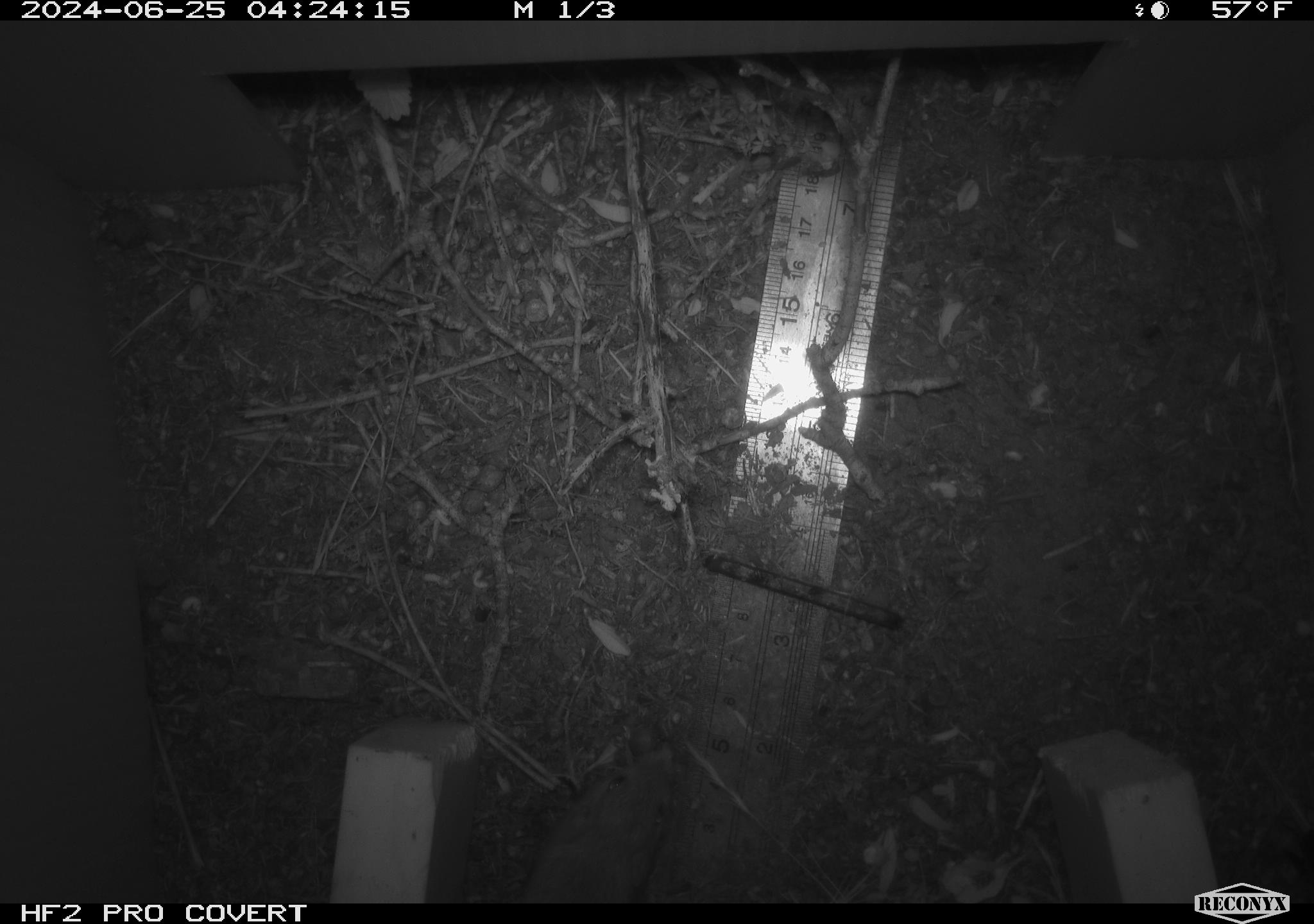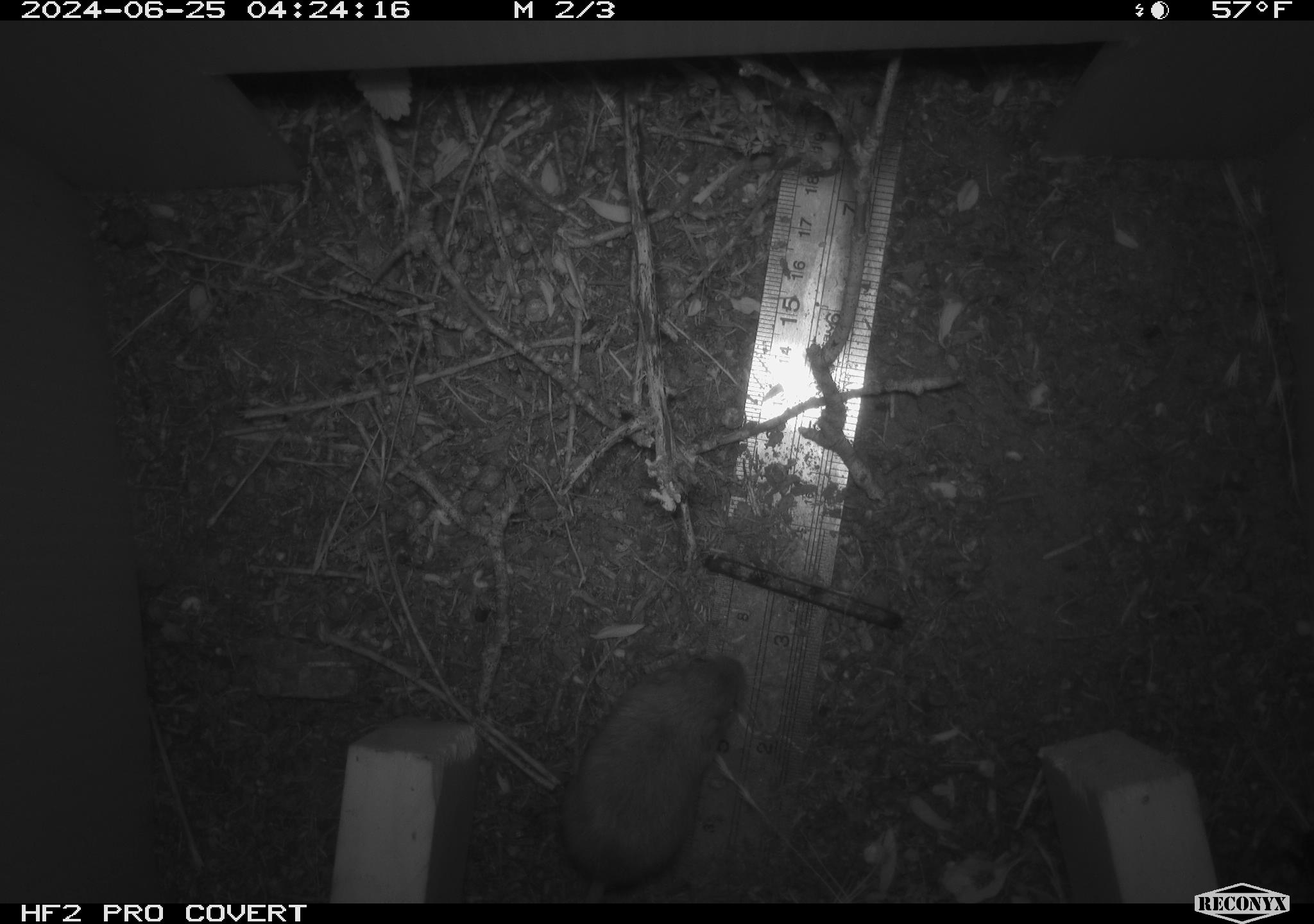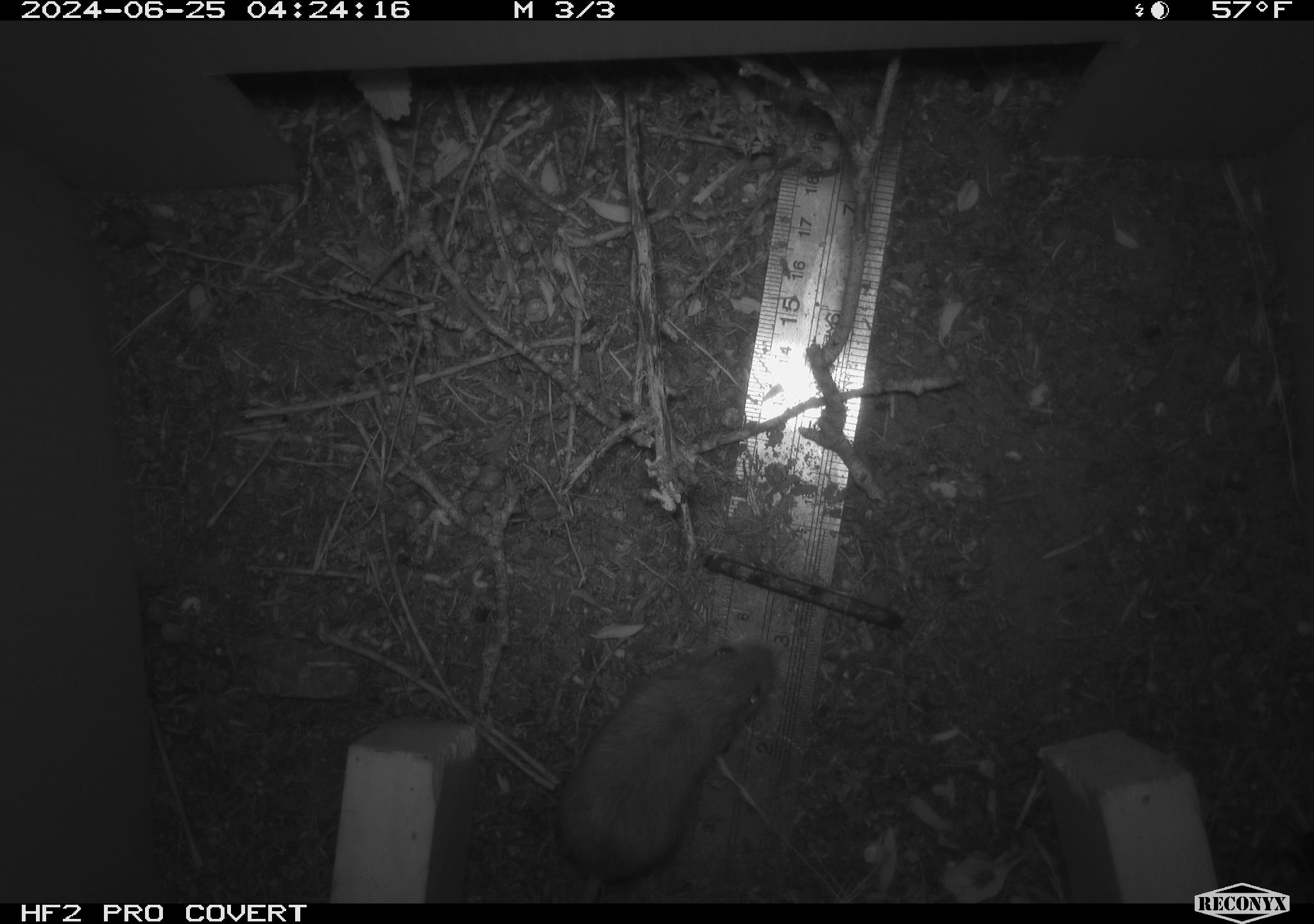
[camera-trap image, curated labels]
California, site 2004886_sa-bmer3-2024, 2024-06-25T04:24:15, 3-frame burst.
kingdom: Animalia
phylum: Chordata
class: Mammalia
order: Rodentia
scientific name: Rodentia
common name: mouse species